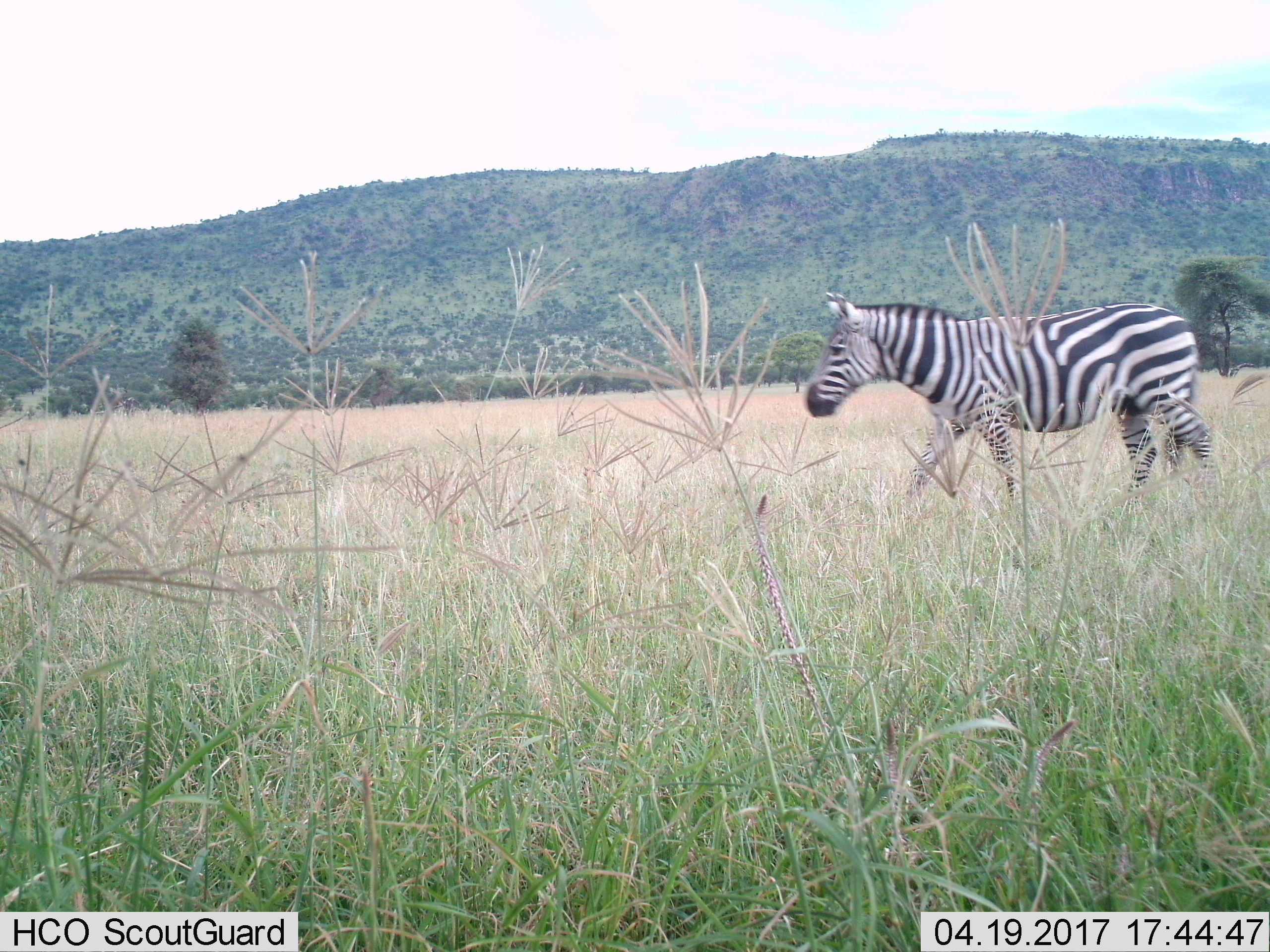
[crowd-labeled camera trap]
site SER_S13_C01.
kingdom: Animalia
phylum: Chordata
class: Mammalia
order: Perissodactyla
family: Equidae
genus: Equus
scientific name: Equus quagga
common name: plains zebra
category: zebraplains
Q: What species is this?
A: Zebraplains (plains zebra) (Equus quagga).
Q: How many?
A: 1.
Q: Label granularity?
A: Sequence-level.